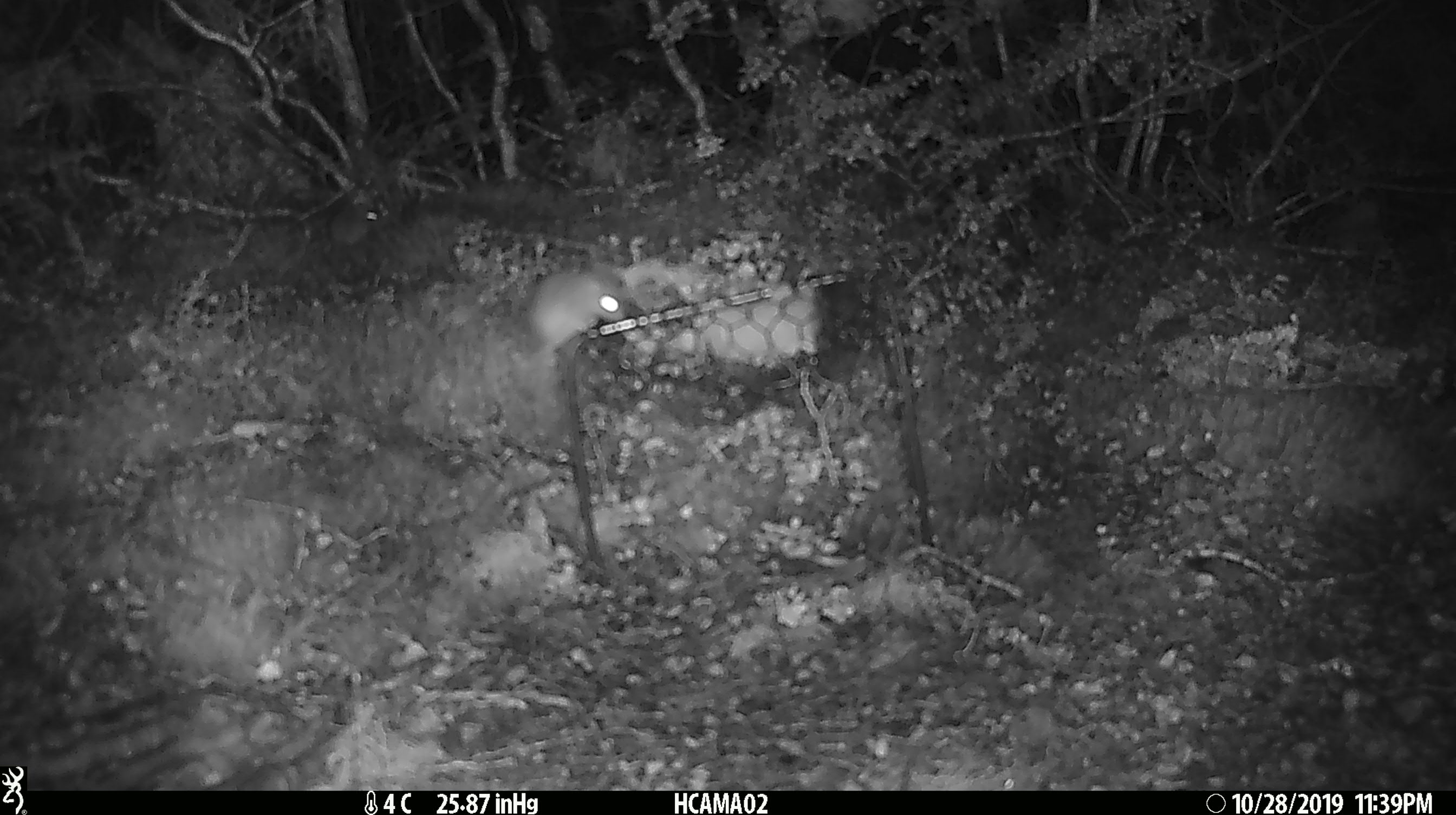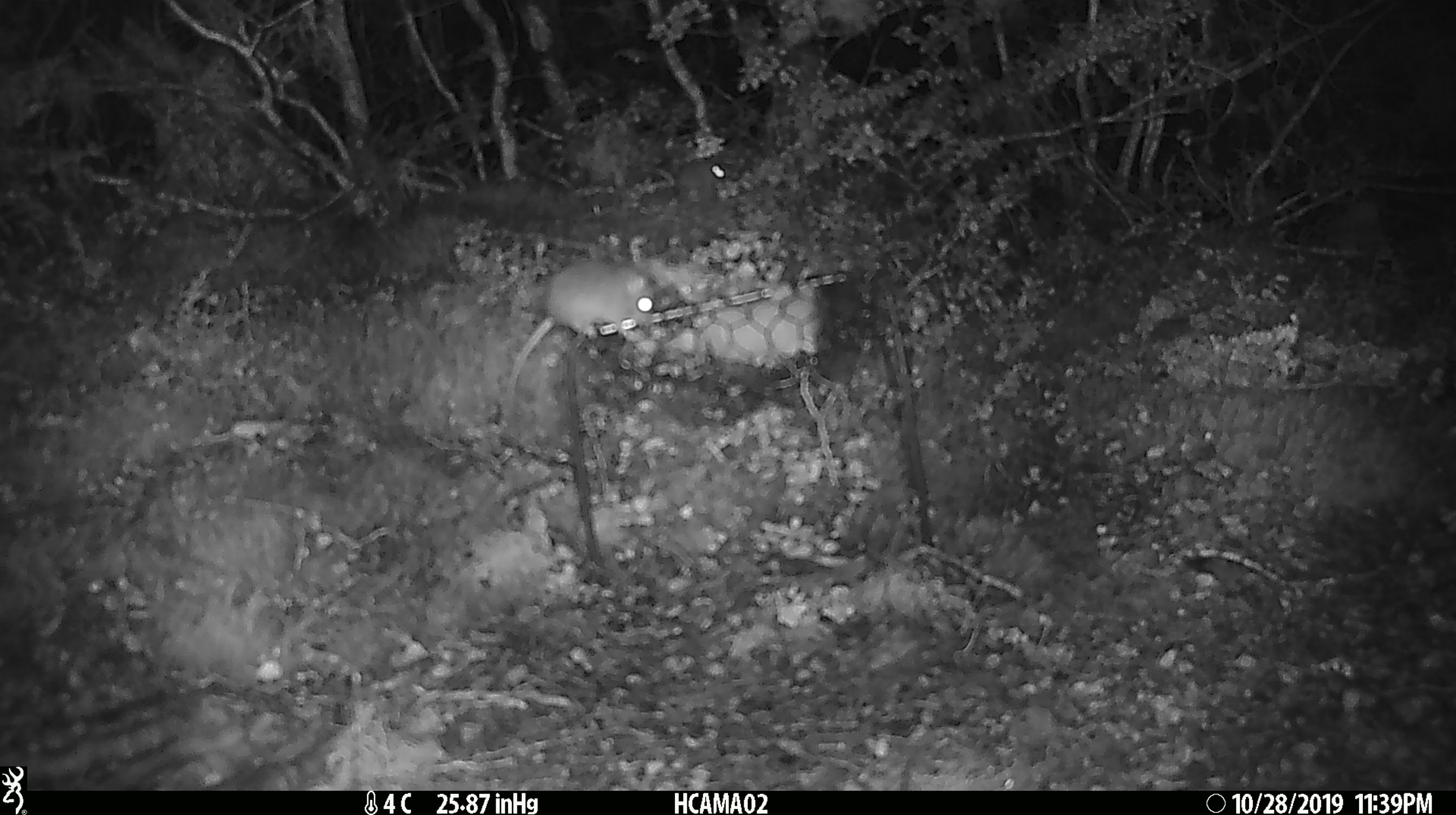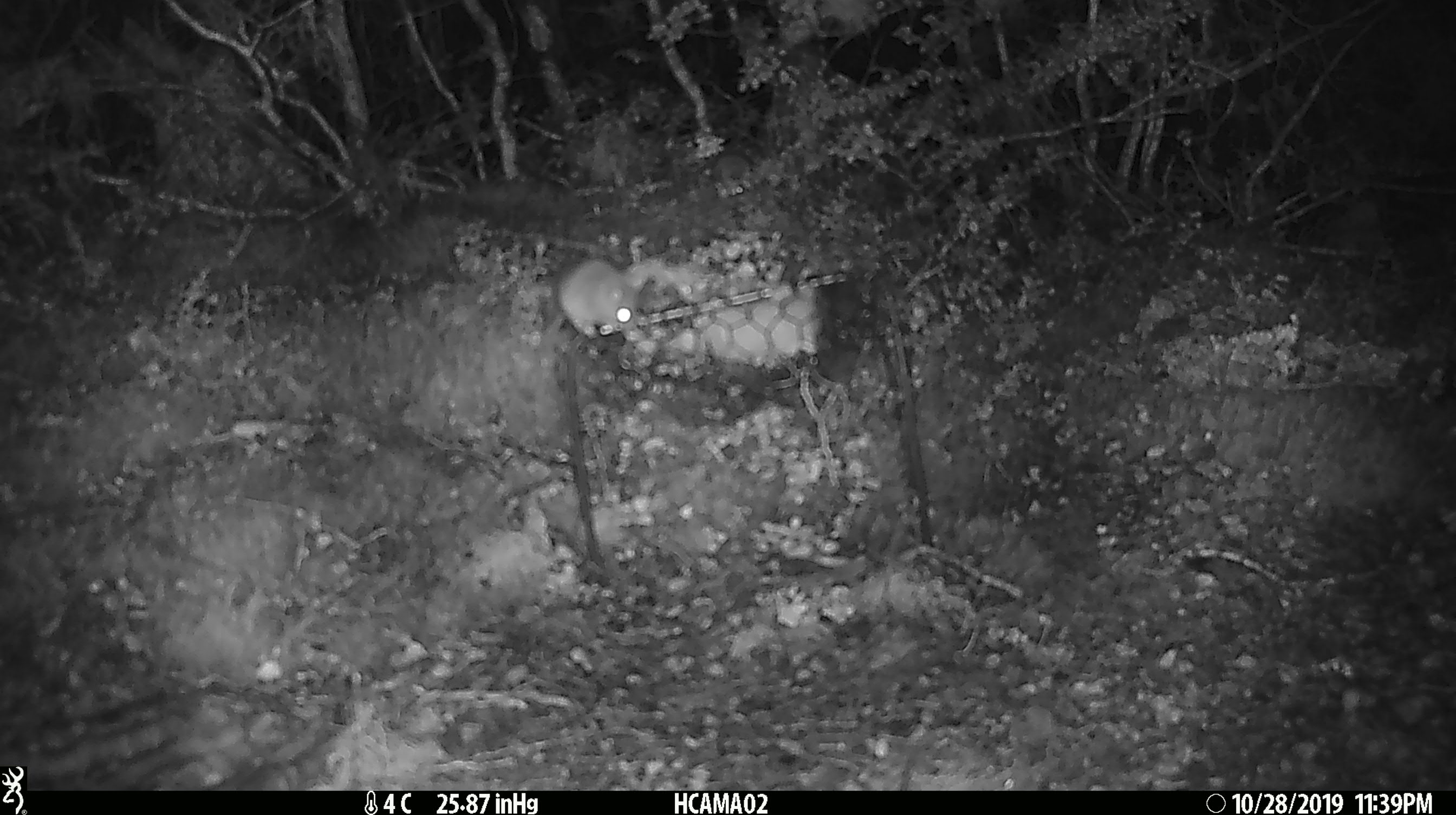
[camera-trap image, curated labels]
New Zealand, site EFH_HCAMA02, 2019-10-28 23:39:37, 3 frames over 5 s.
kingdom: Animalia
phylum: Chordata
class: Mammalia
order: Rodentia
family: Muridae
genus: Mus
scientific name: Mus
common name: mouse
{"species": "mouse (Mus)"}